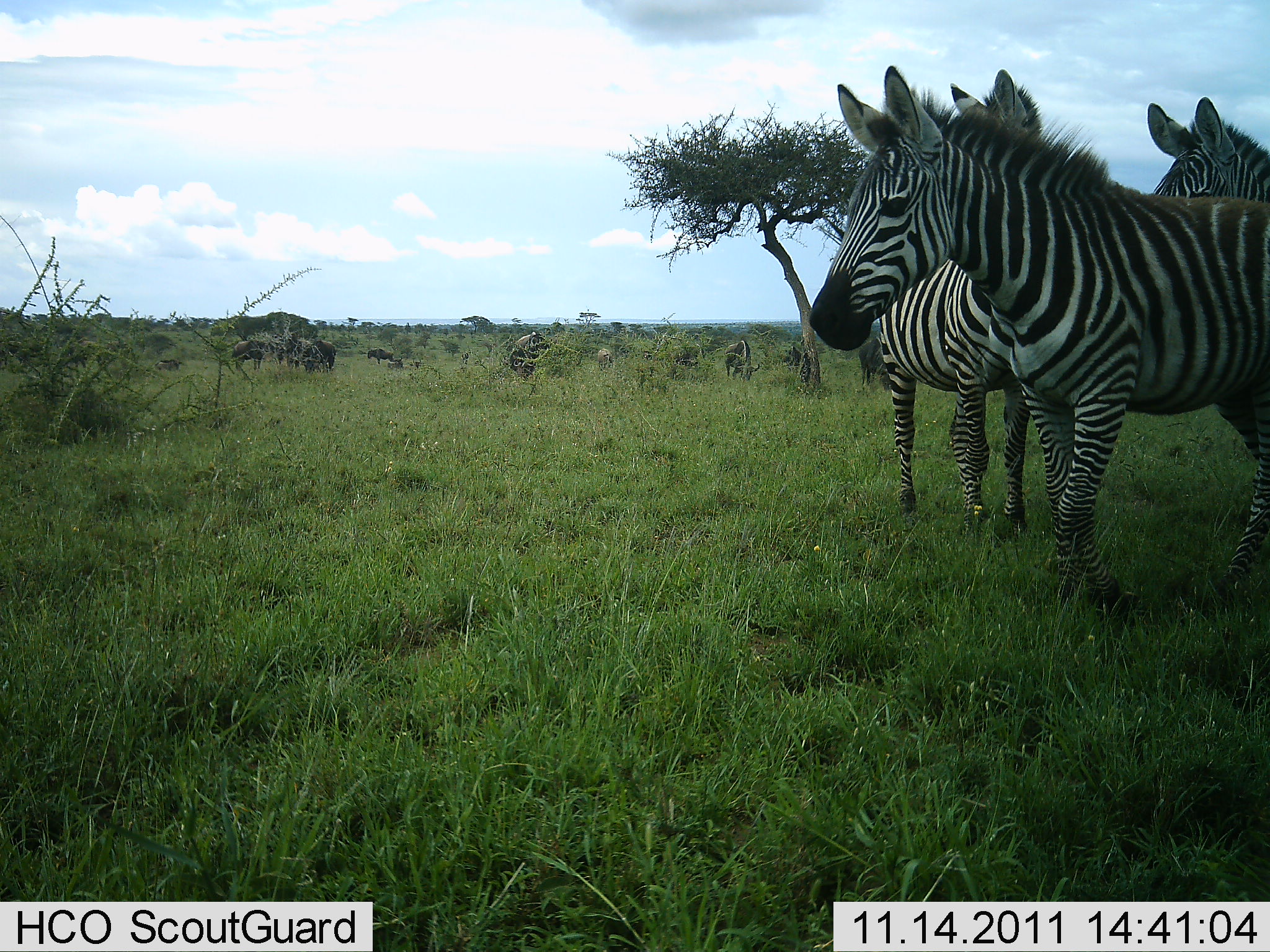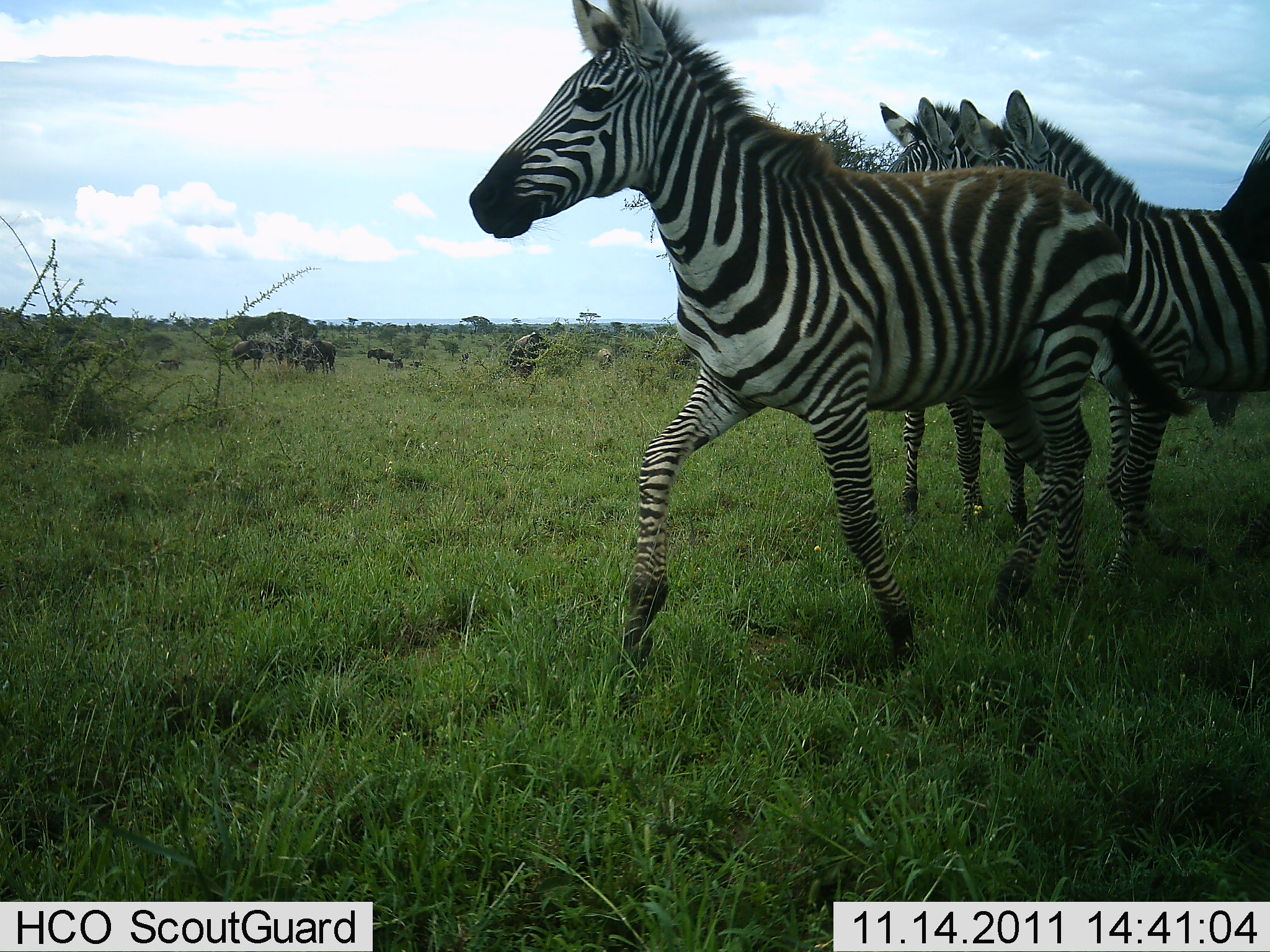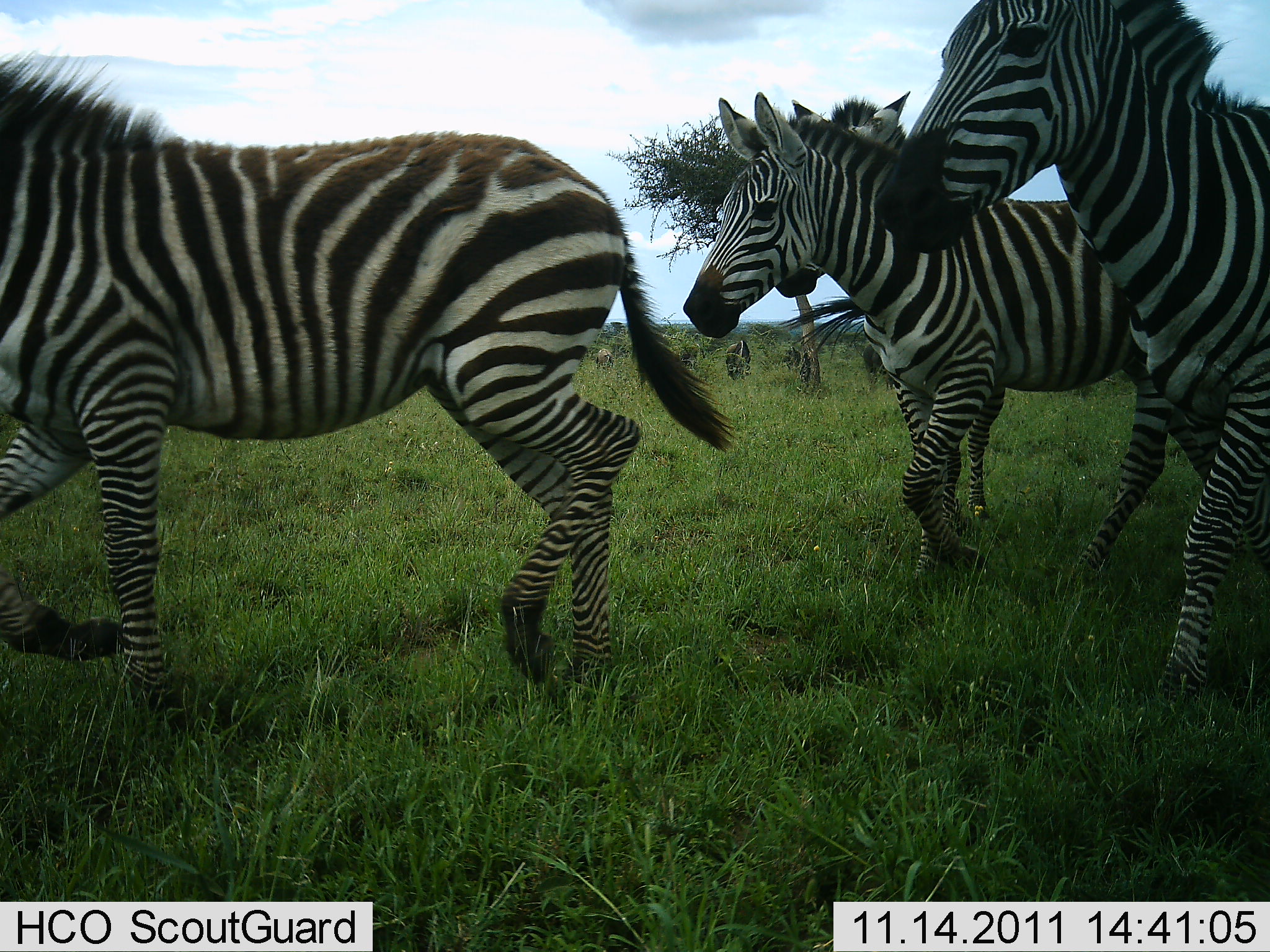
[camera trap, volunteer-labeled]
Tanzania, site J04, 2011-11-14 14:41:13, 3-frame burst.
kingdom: Animalia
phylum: Chordata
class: Mammalia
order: Perissodactyla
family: Equidae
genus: Equus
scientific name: Equus quagga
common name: plains zebra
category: zebra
Zebra (plains zebra) (Equus quagga), count 4. Behavior (volunteer vote fractions): standing 25%, resting 0%, moving 92%, interacting 0%. Young present (vote fraction): 8%. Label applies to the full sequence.